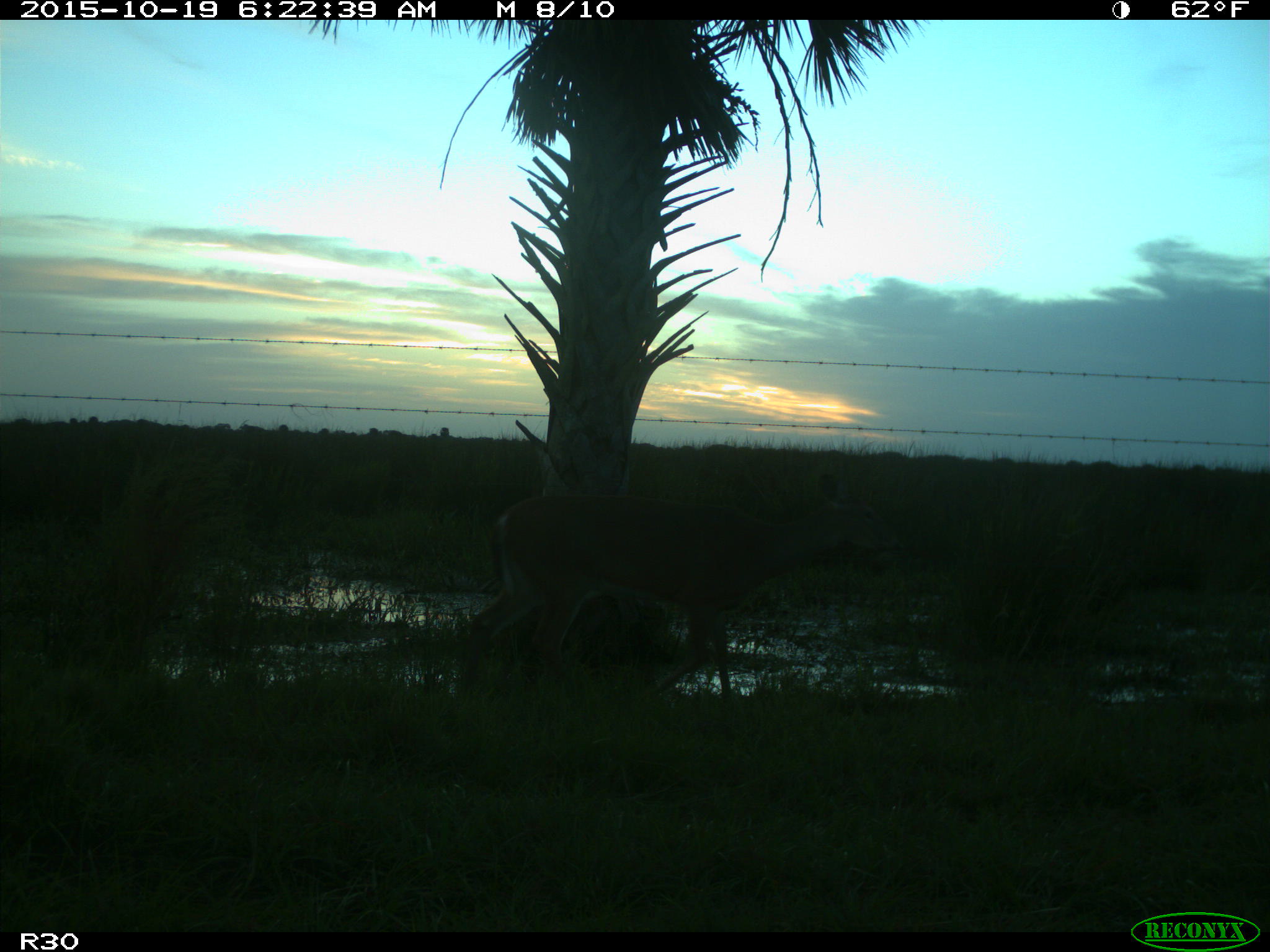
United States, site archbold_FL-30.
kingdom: Animalia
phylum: Chordata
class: Mammalia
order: Artiodactyla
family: Cervidae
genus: Odocoileus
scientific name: Odocoileus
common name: deer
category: unidentified deer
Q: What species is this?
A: Unidentified deer (deer) (Odocoileus).